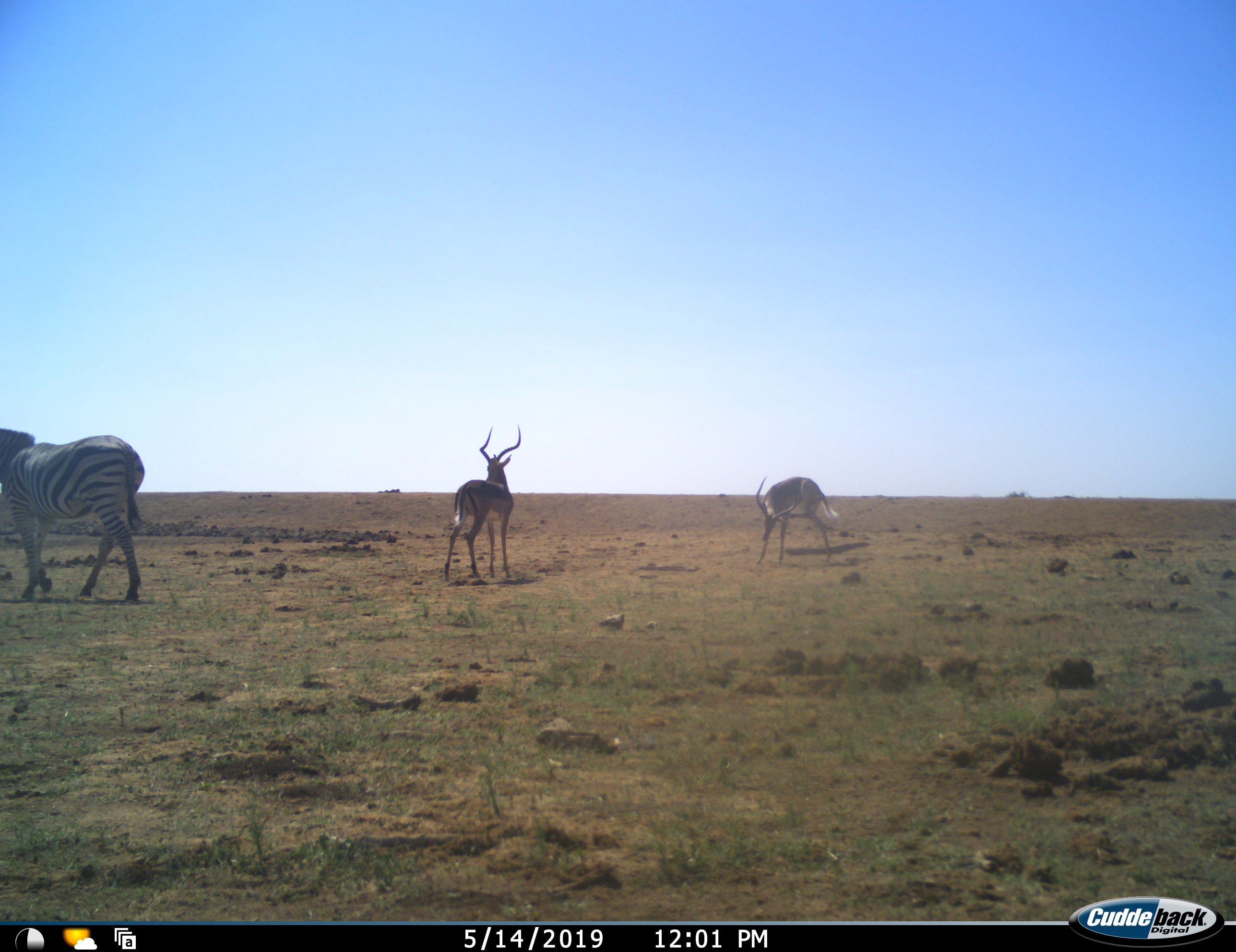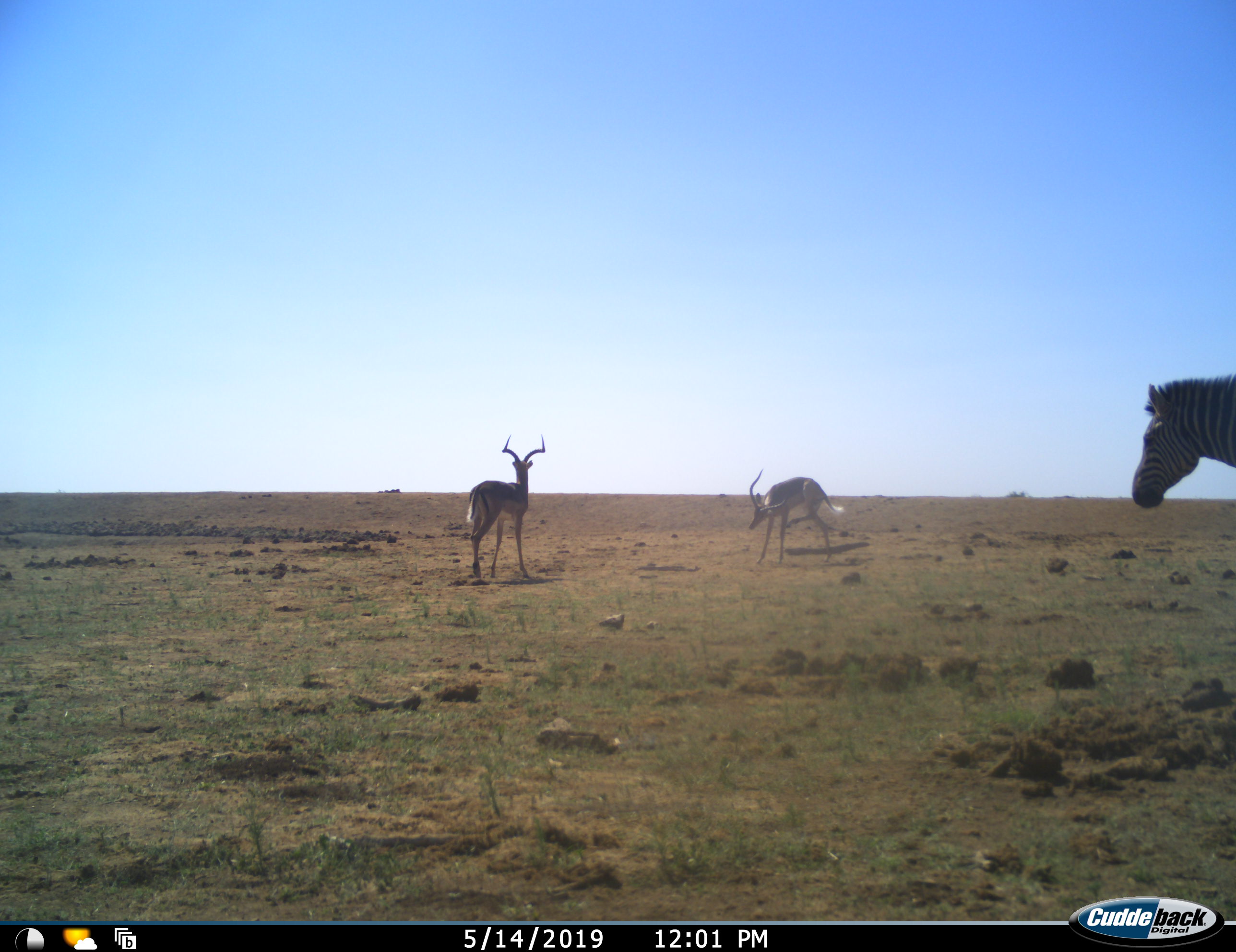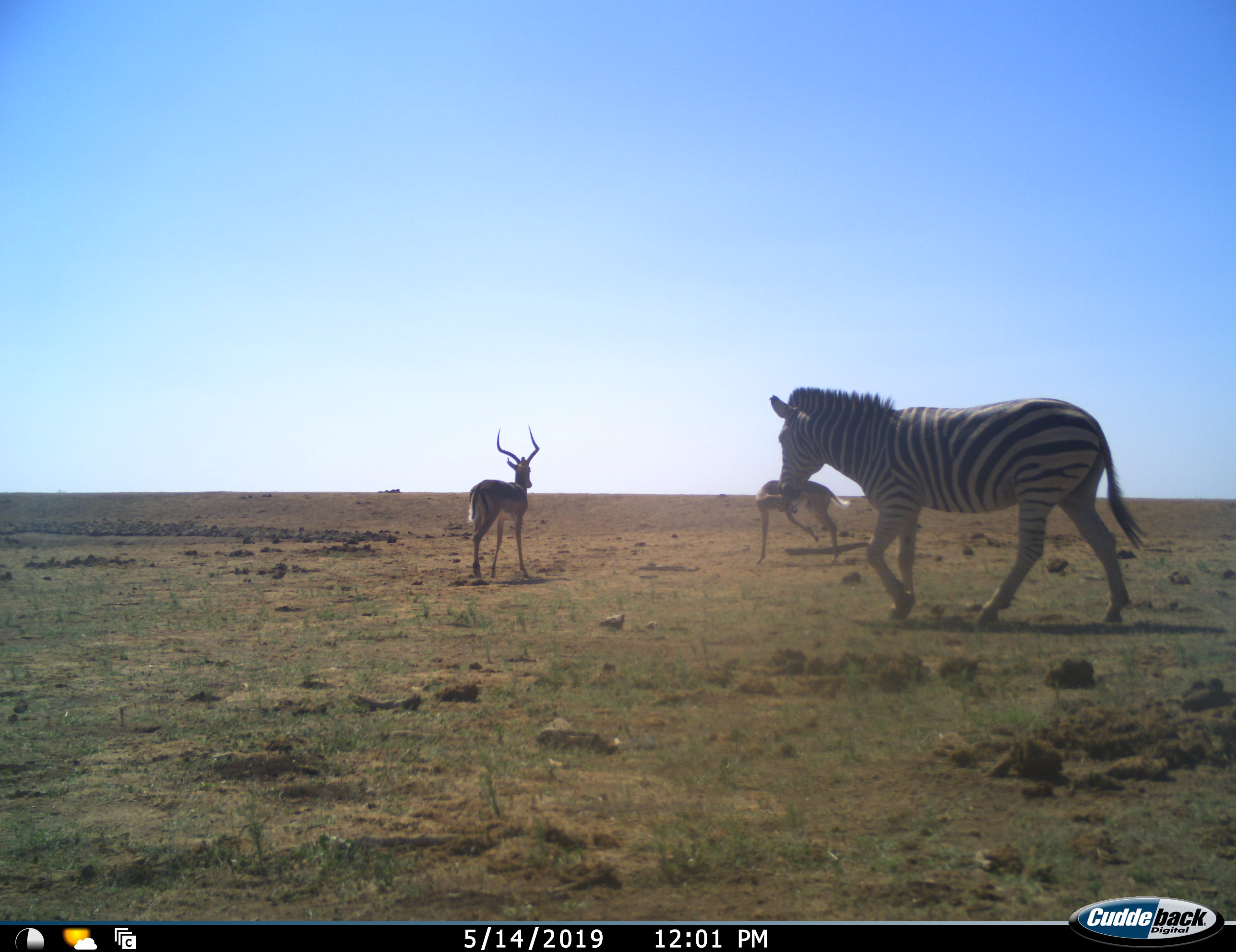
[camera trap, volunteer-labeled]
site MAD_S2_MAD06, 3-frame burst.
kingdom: Animalia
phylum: Chordata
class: Mammalia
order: Artiodactyla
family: Bovidae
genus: Aepyceros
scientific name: Aepyceros melampus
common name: impala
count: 2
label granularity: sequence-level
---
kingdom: Animalia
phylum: Chordata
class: Mammalia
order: Perissodactyla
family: Equidae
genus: Equus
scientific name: Equus quagga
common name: plains zebra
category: zebraplains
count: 1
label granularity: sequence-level